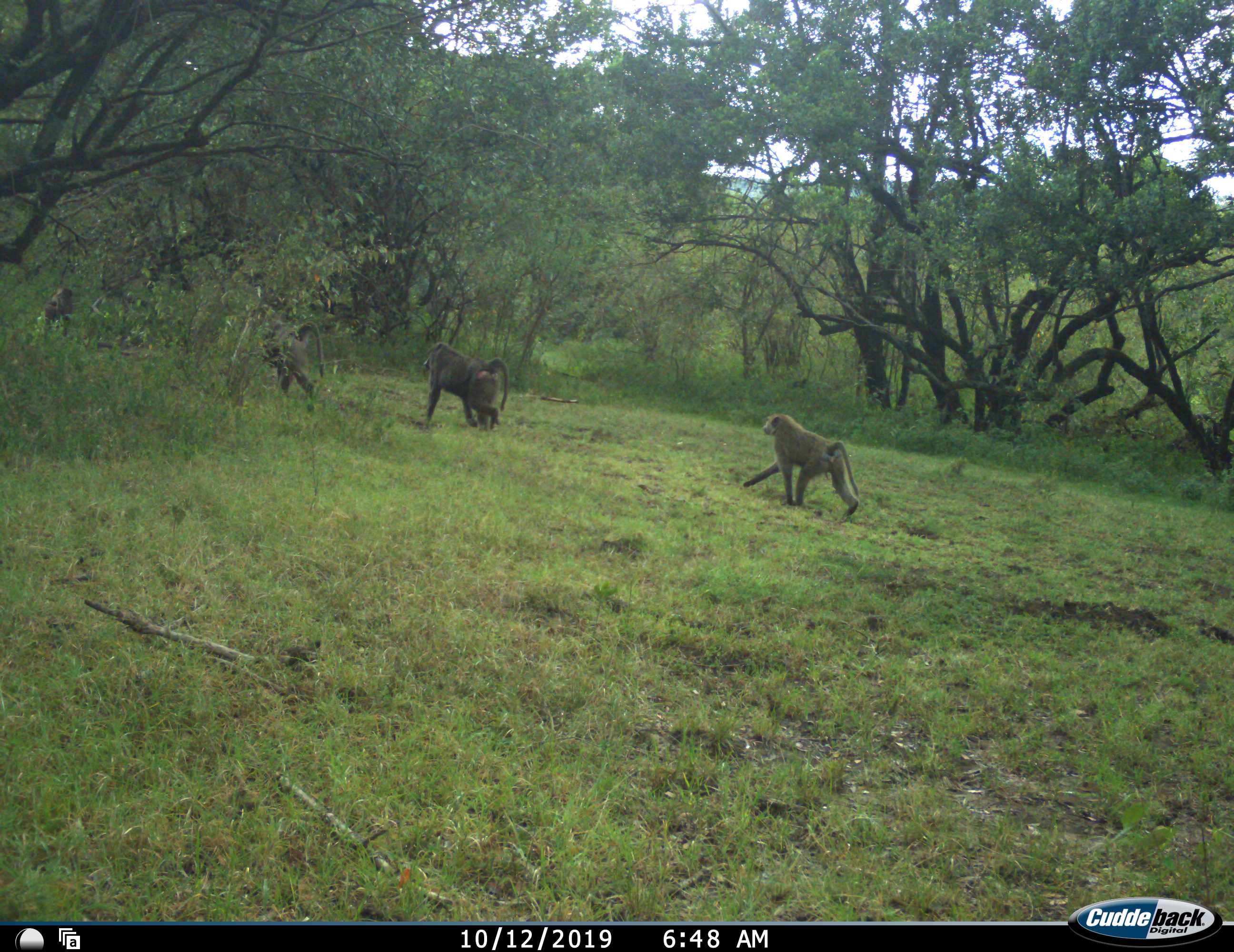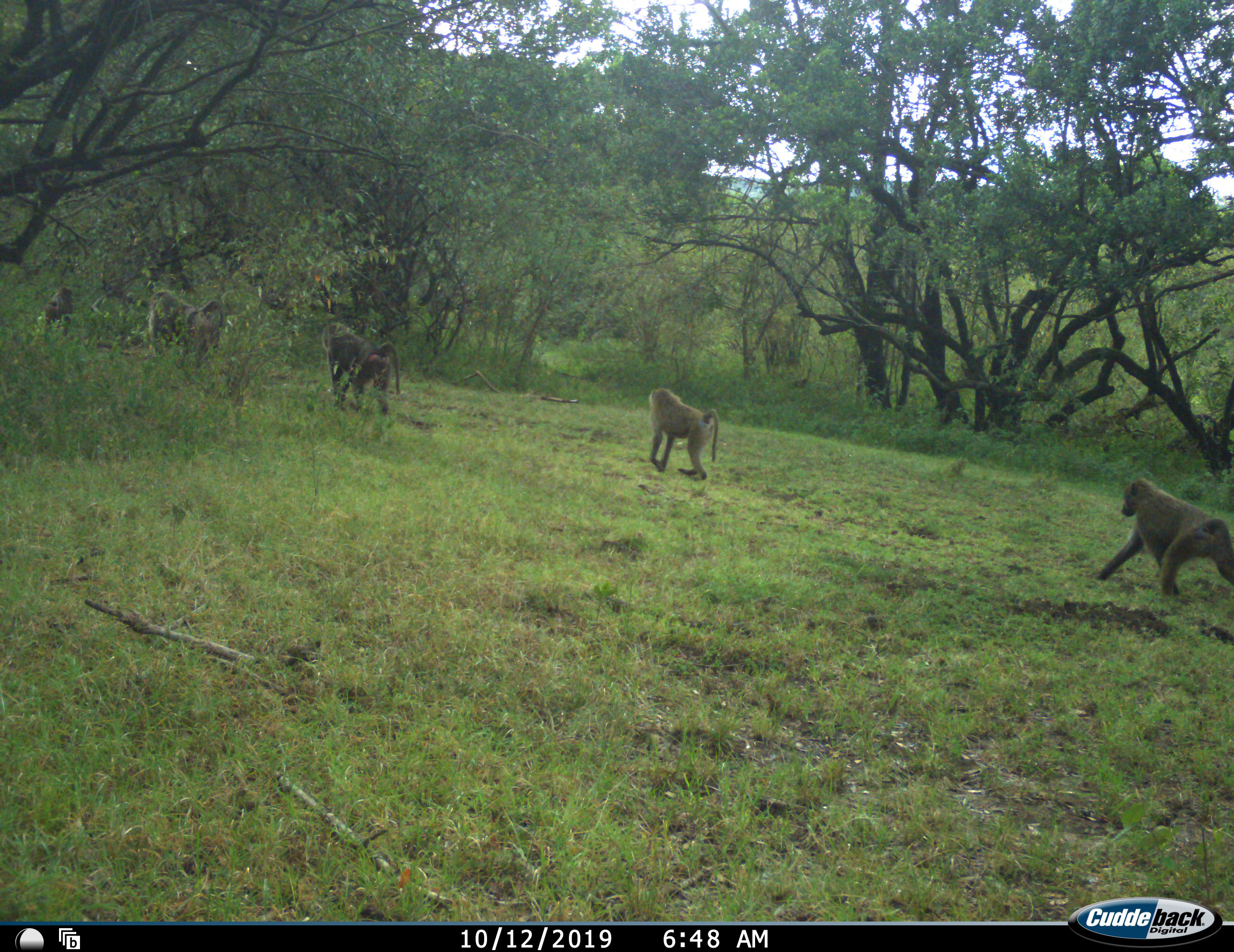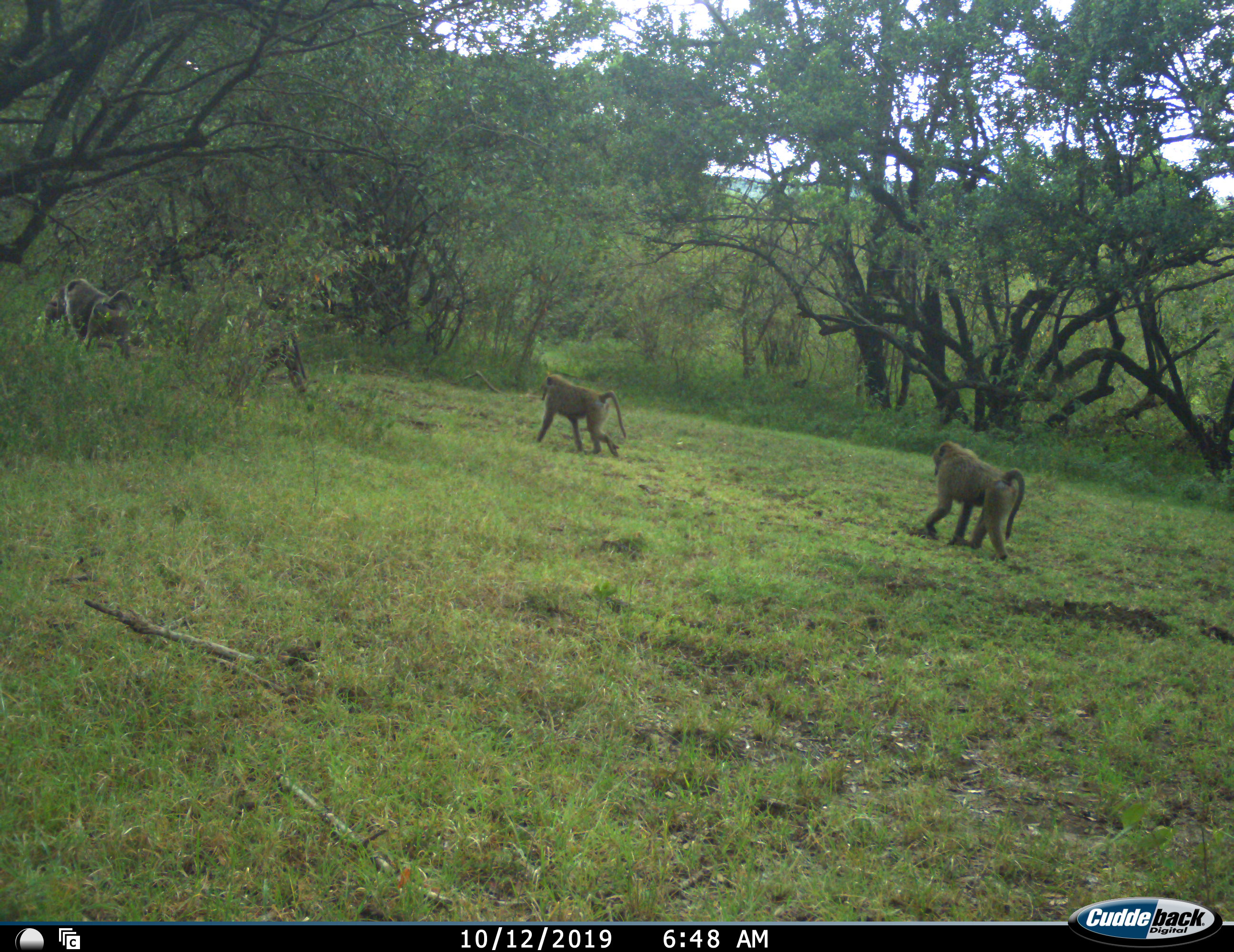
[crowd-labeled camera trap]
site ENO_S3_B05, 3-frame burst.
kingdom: Animalia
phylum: Chordata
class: Mammalia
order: Primates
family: Cercopithecidae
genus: Papio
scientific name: Papio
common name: baboon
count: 5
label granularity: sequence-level